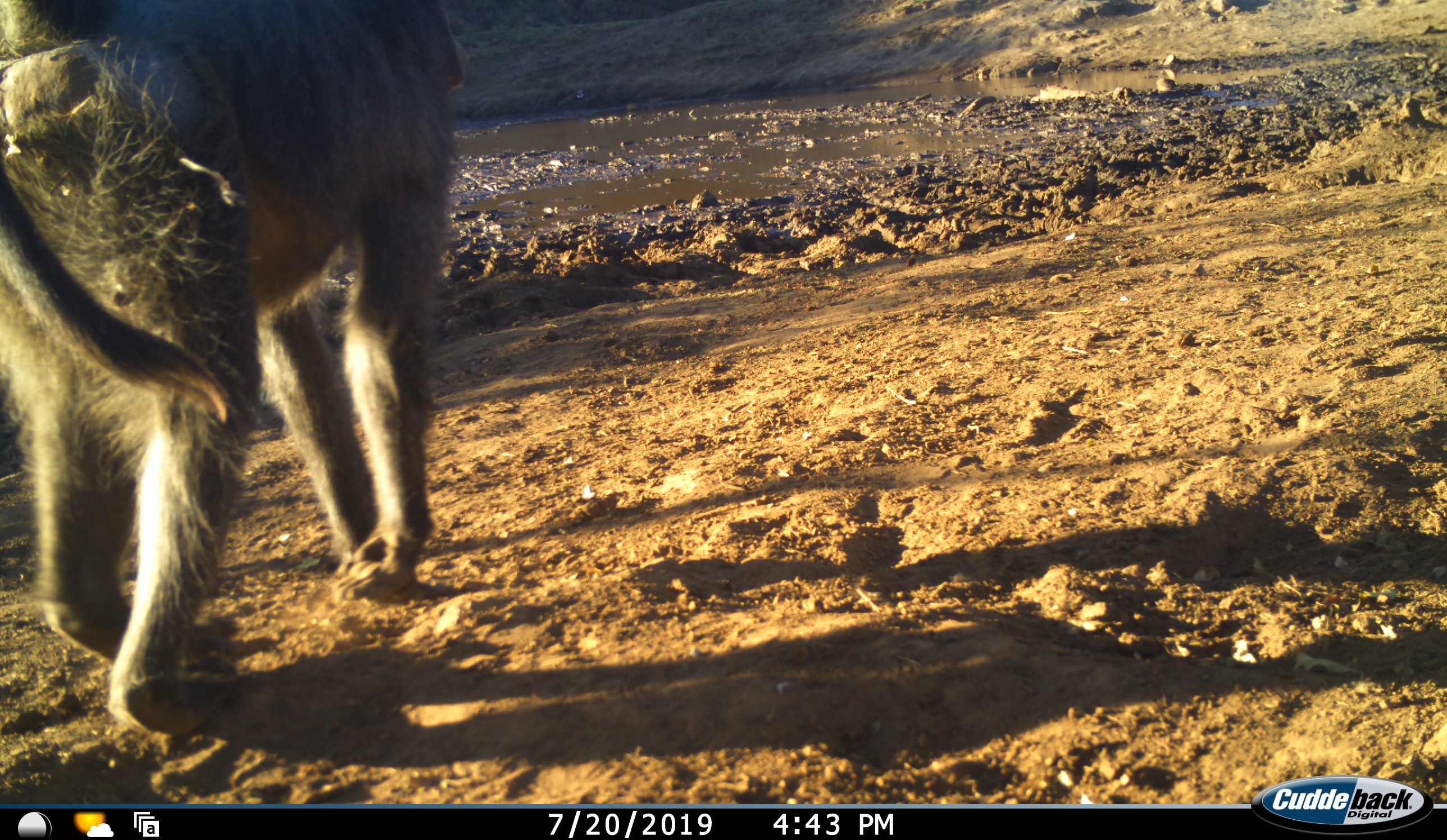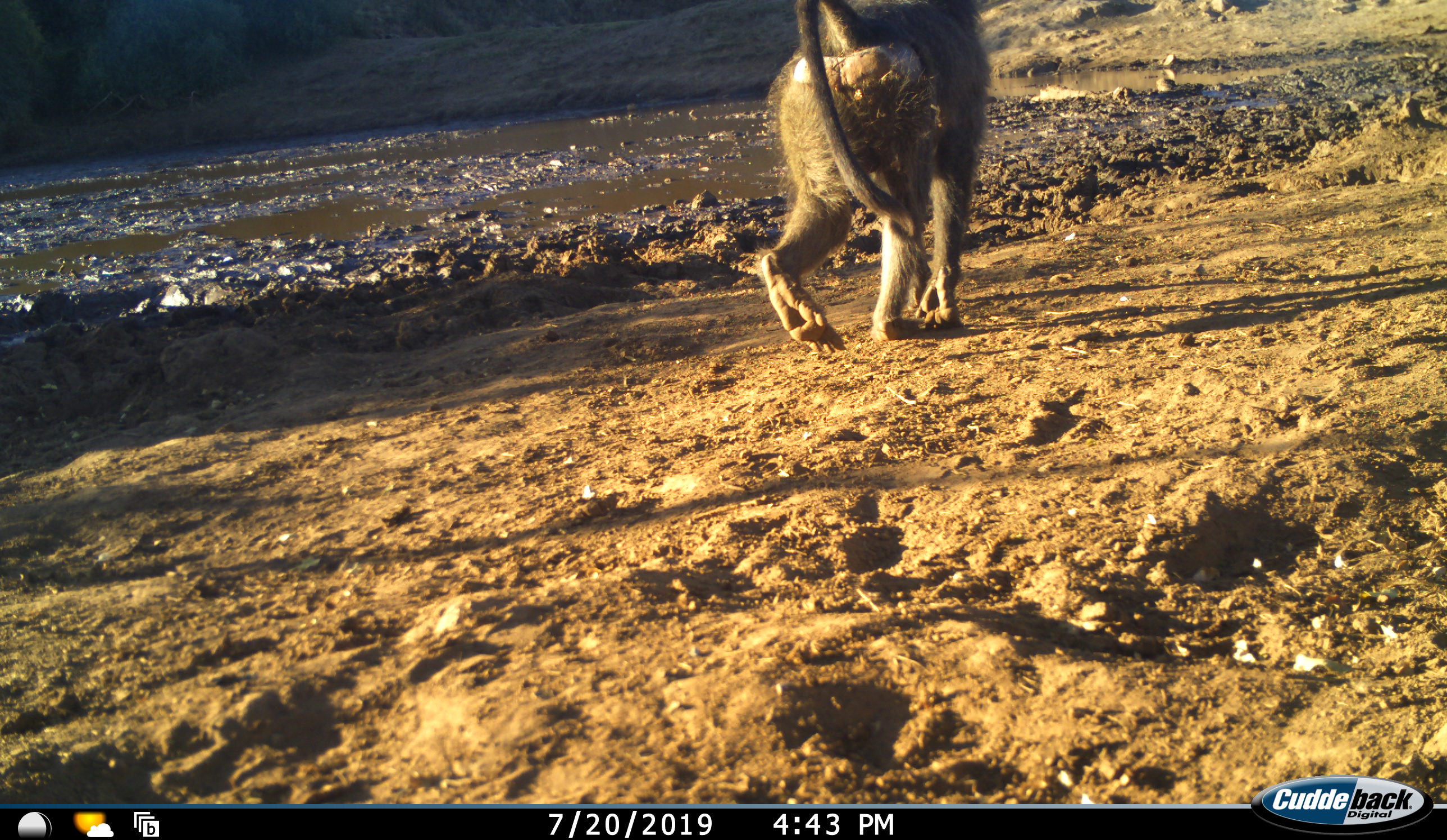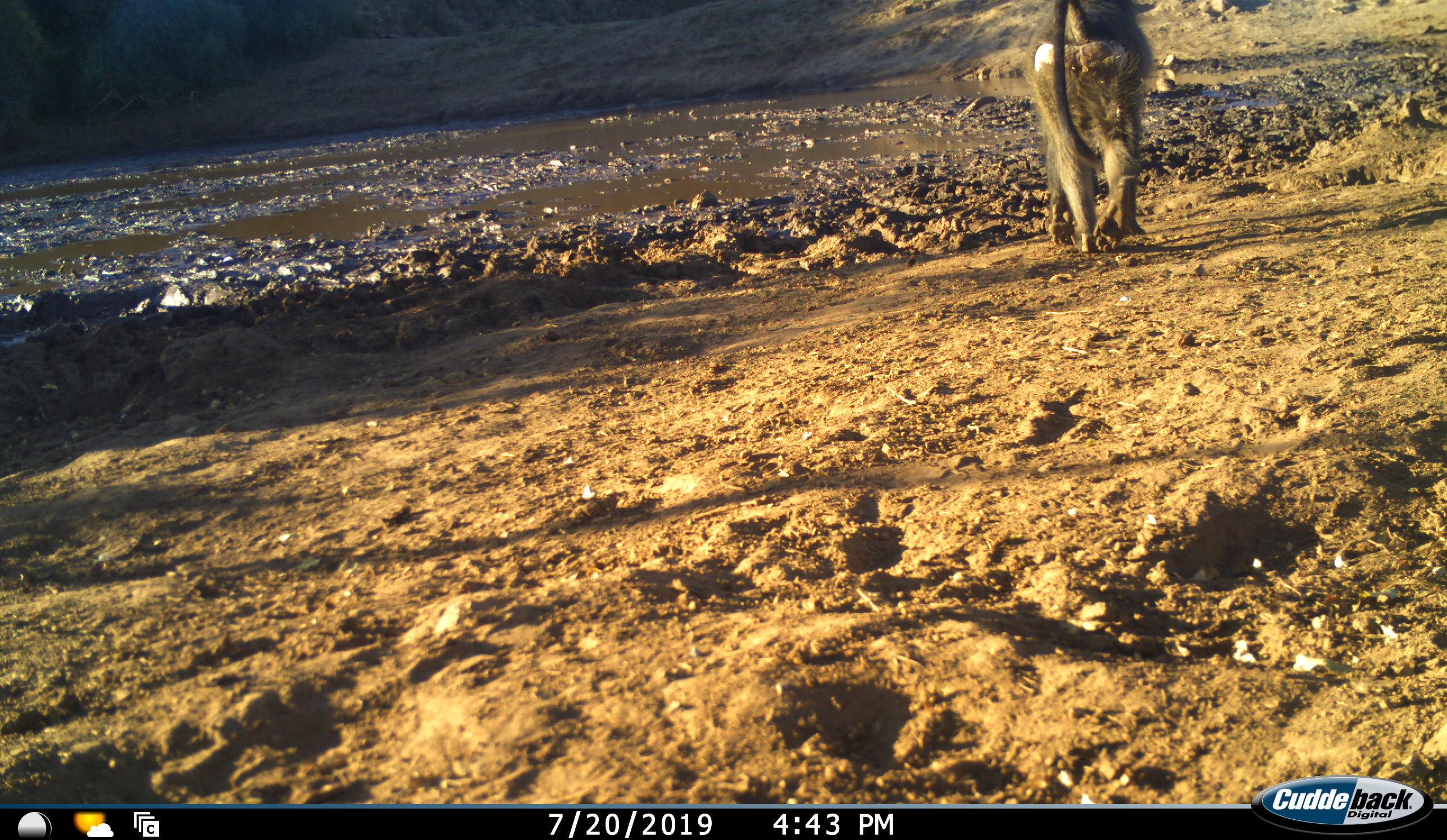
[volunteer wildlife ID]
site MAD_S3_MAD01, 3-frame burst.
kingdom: Animalia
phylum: Chordata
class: Mammalia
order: Primates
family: Cercopithecidae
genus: Papio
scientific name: Papio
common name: baboon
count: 1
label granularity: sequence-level